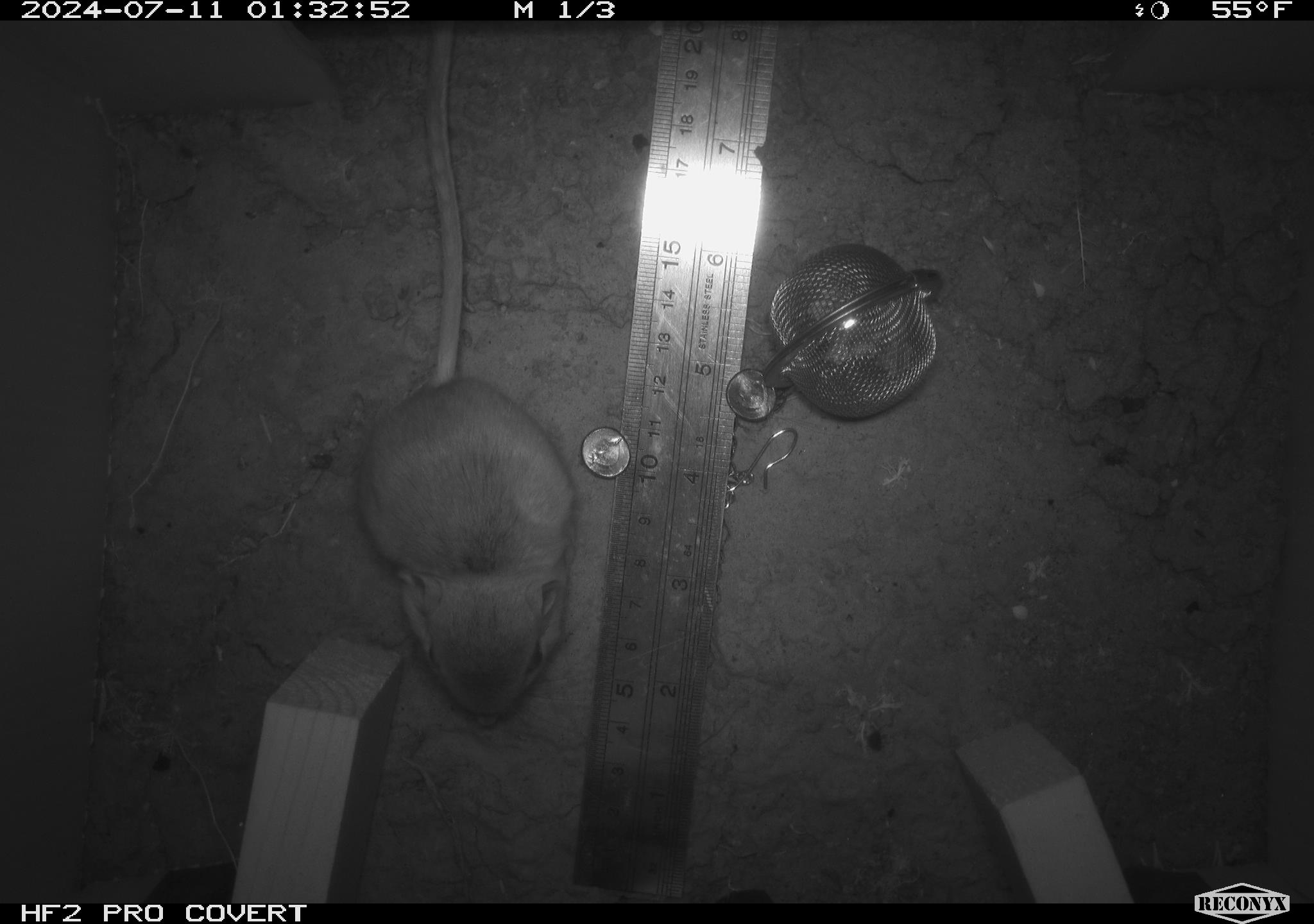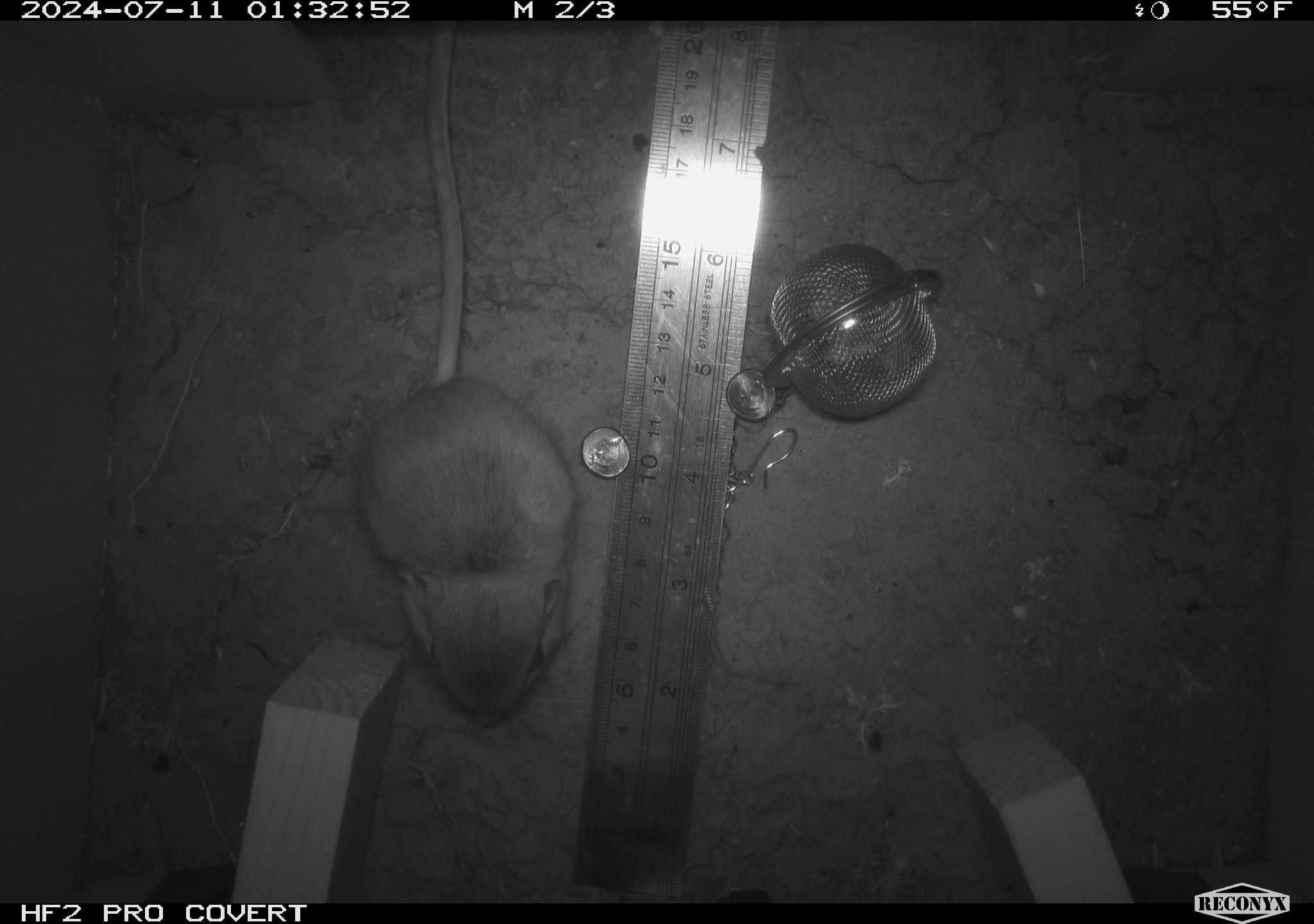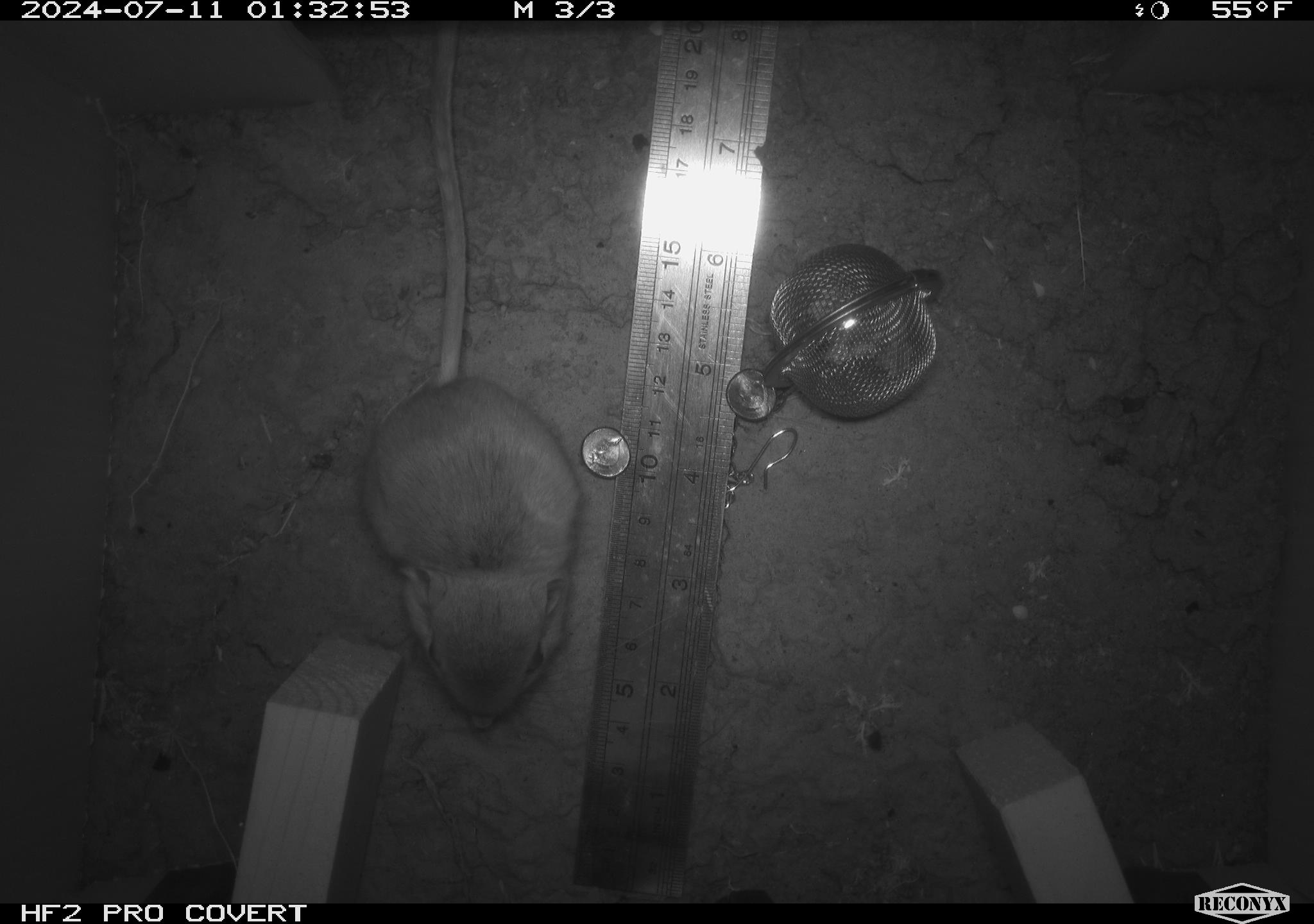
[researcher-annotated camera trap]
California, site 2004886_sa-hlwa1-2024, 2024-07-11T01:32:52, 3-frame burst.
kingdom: Animalia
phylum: Chordata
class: Mammalia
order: Rodentia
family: Heteromyidae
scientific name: Heteromyidae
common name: kangaroo rats and pocket mice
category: heteromyidae family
Heteromyidae family (kangaroo rats and pocket mice) (Heteromyidae).